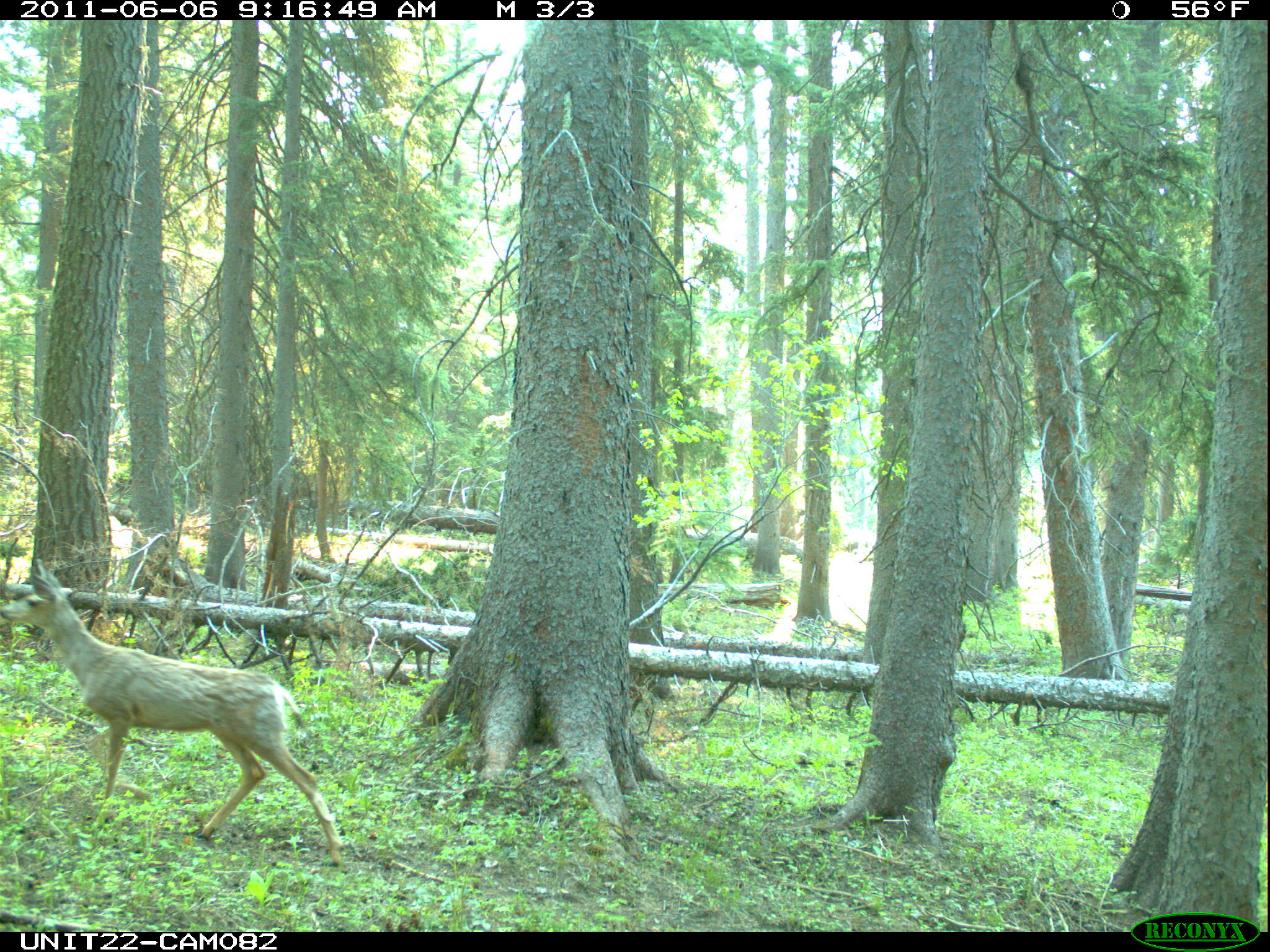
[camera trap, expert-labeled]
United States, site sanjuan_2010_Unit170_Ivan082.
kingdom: Animalia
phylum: Chordata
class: Mammalia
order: Artiodactyla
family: Cervidae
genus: Odocoileus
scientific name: Odocoileus hemionus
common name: mule deer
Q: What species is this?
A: Odocoileus hemionus (mule deer).